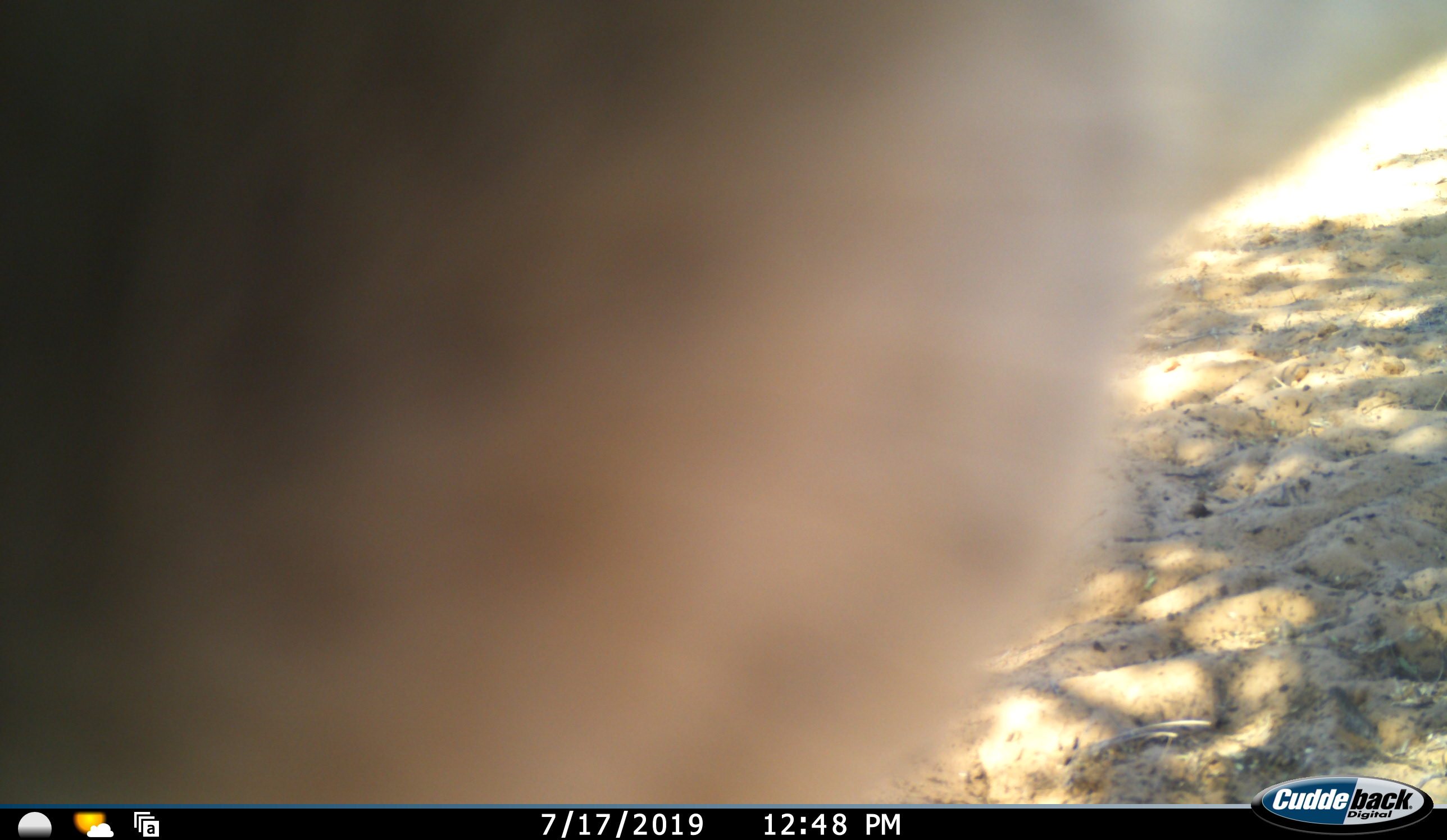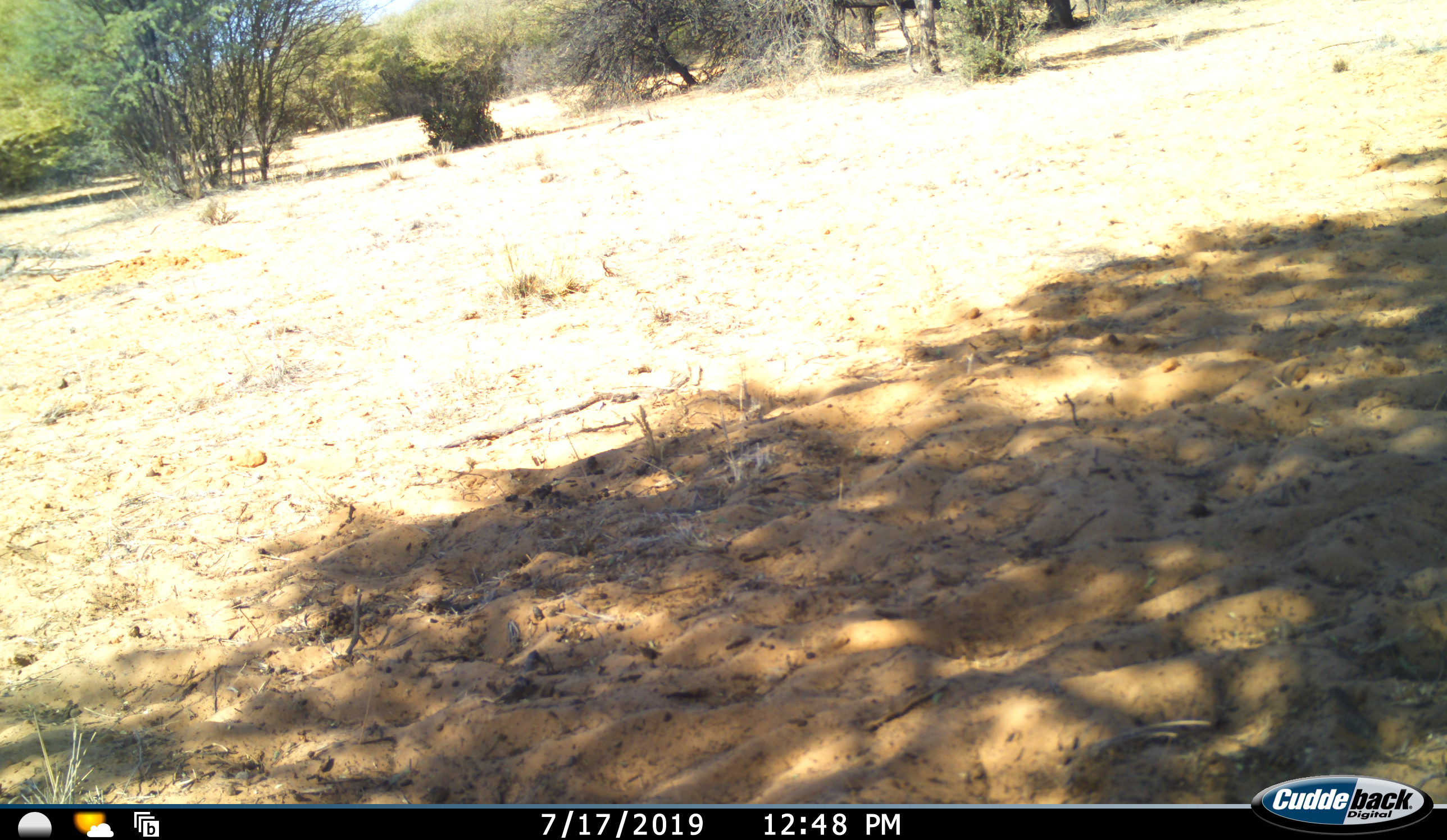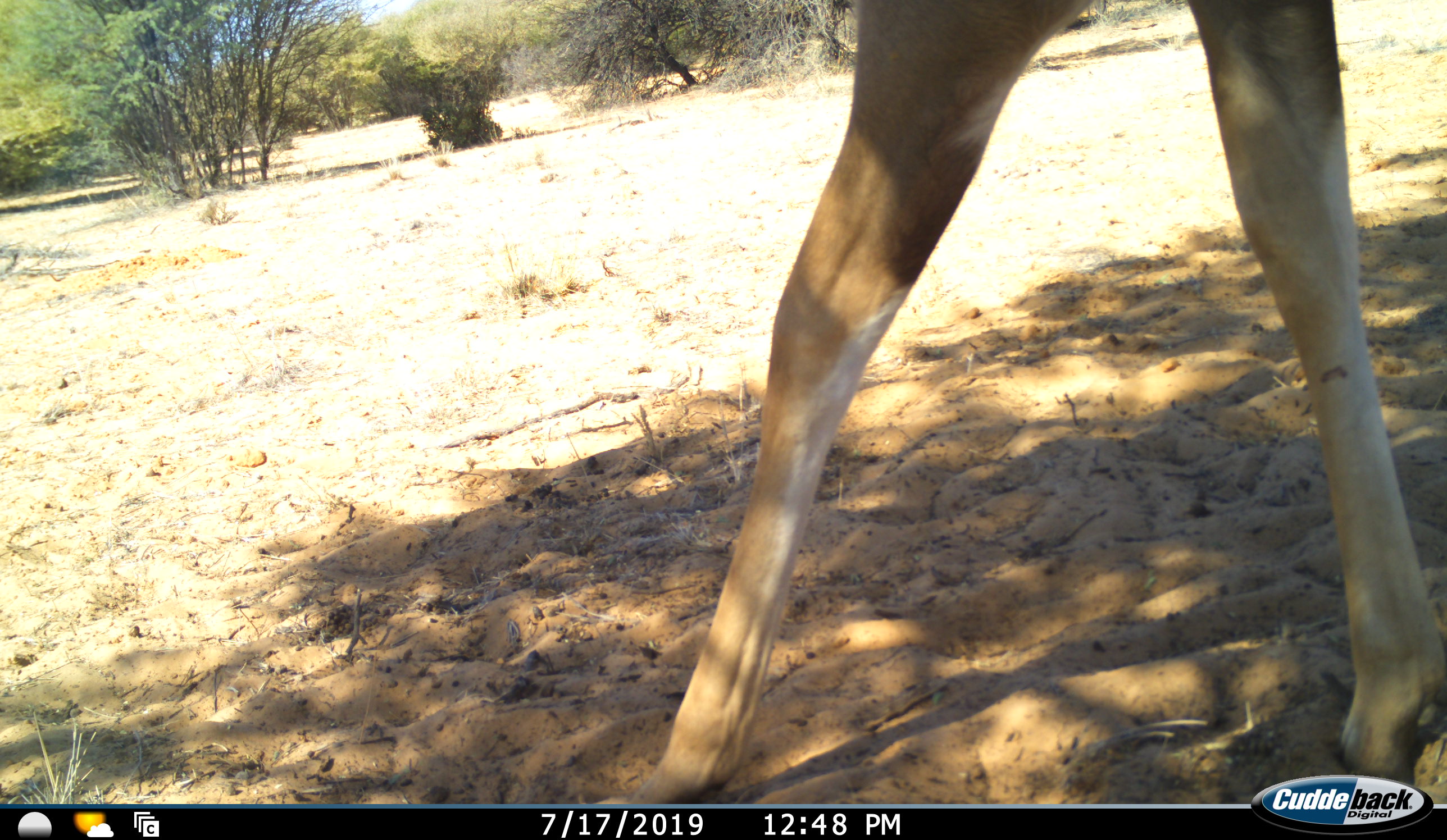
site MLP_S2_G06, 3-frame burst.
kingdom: Animalia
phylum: Chordata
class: Mammalia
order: Artiodactyla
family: Bovidae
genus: Aepyceros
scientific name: Aepyceros melampus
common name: impala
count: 1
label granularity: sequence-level